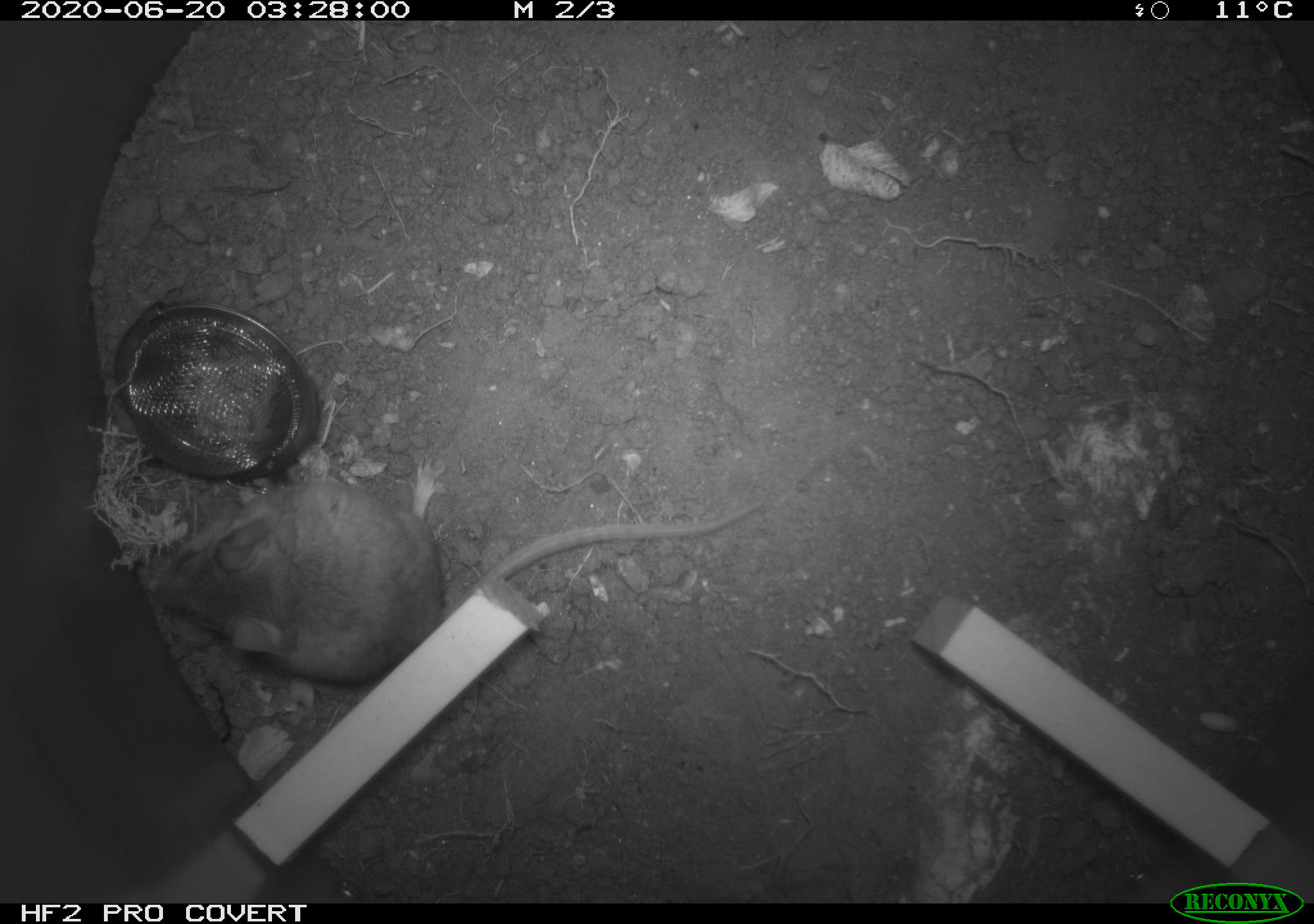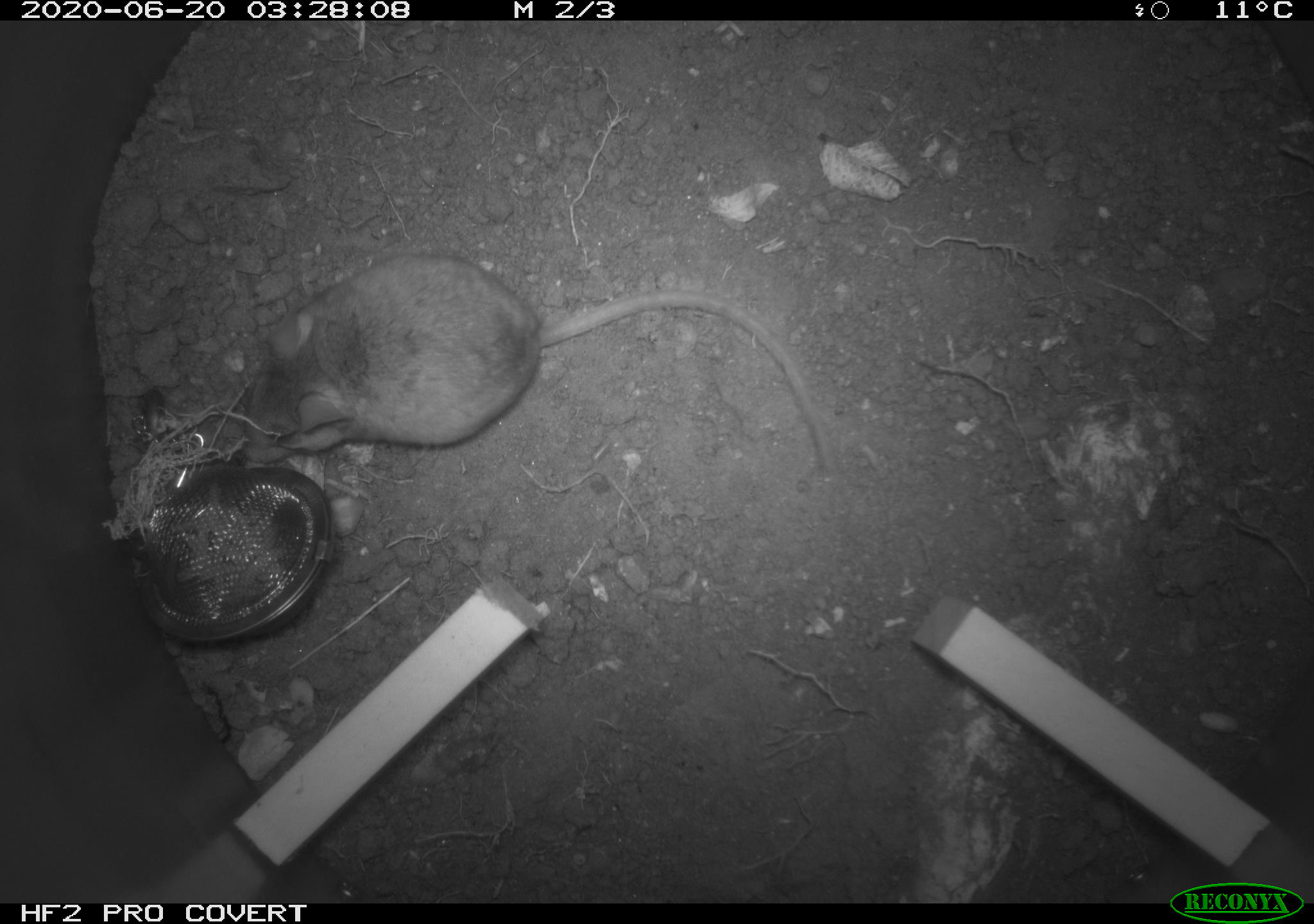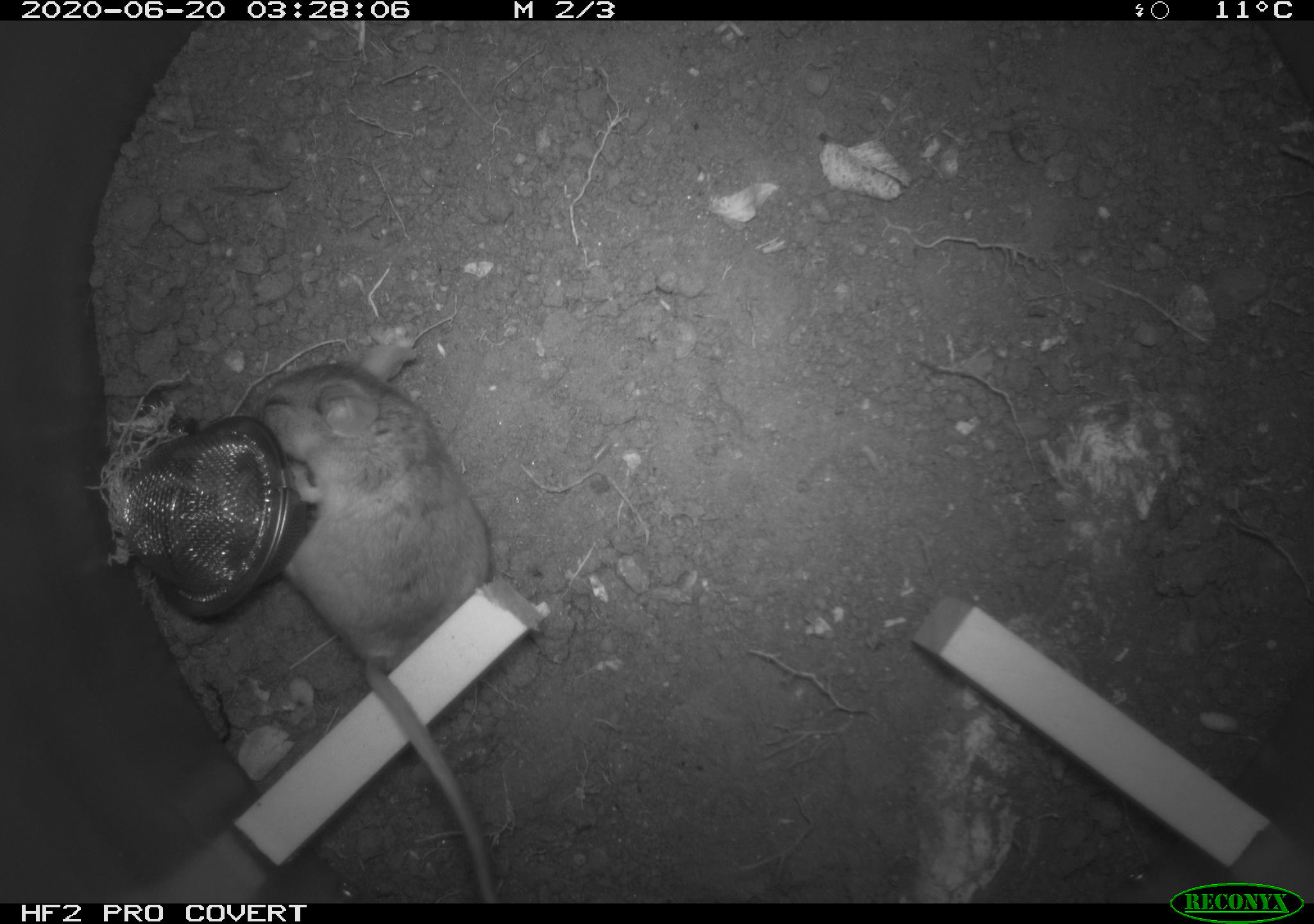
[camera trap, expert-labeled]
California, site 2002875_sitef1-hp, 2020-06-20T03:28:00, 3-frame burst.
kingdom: Animalia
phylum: Chordata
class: Mammalia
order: Rodentia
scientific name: Rodentia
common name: mouse species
Mouse species (Rodentia).